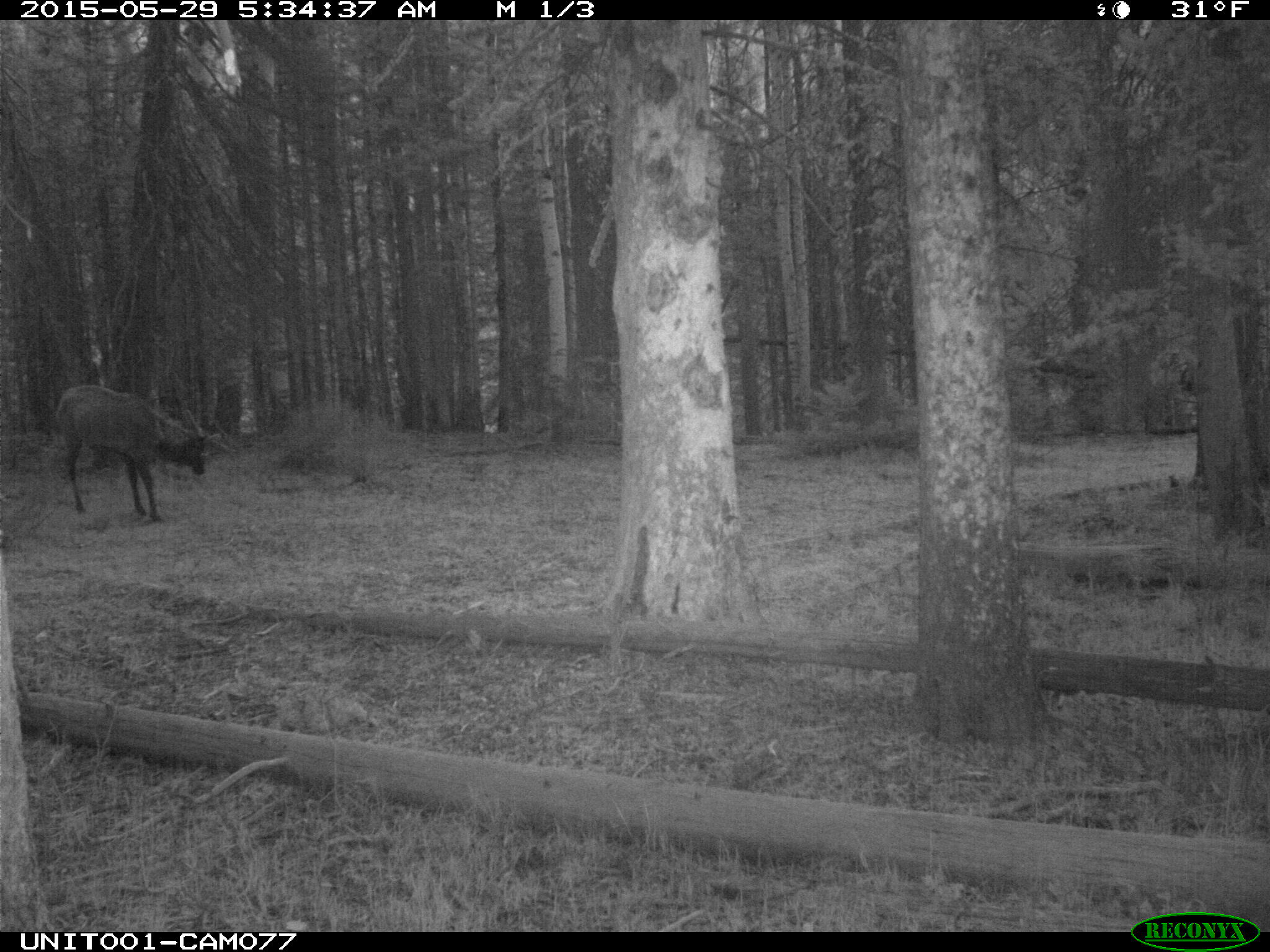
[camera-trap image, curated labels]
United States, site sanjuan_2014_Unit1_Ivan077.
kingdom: Animalia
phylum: Chordata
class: Mammalia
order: Artiodactyla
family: Cervidae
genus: Cervus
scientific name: Cervus elaphus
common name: red deer